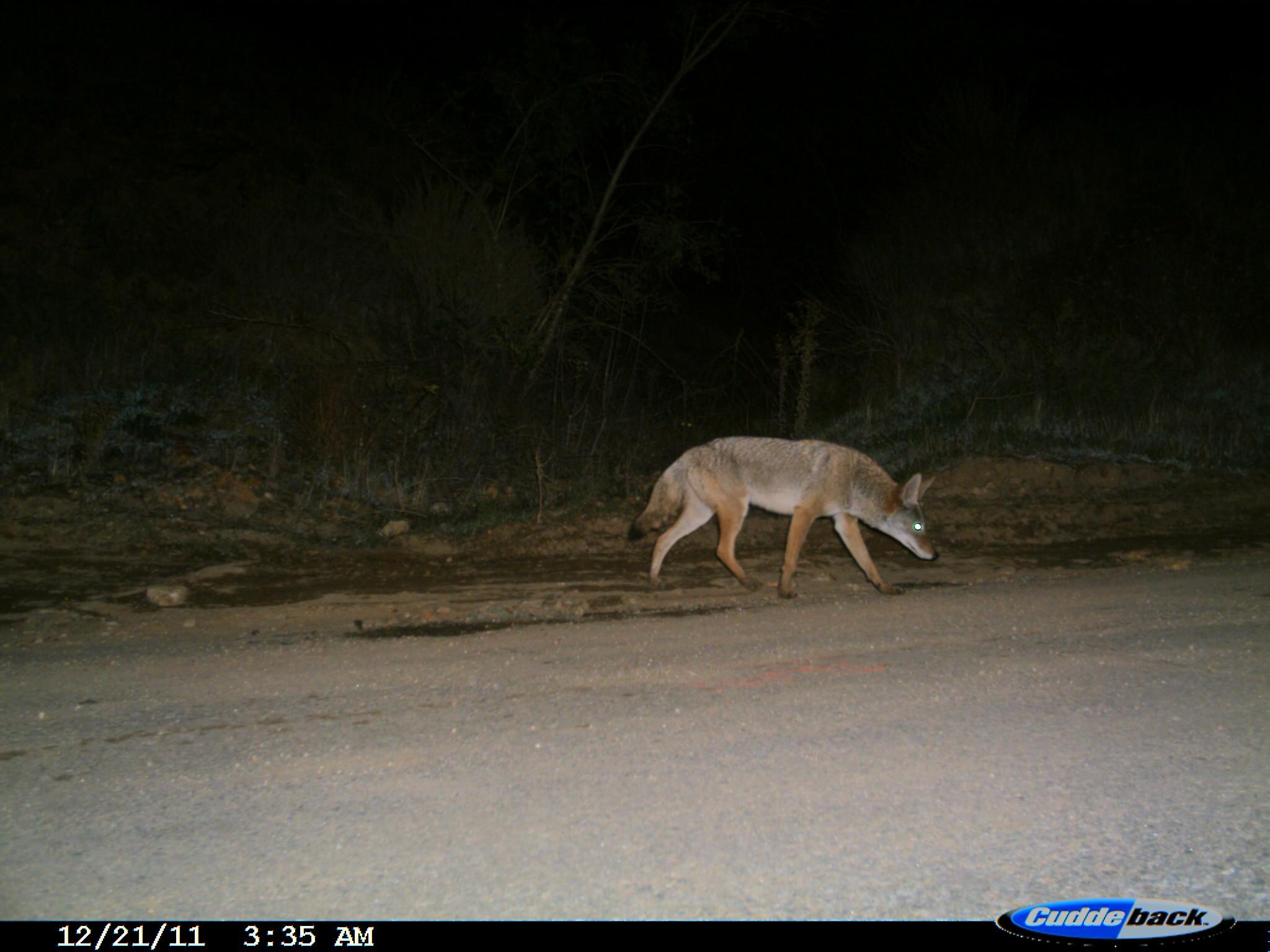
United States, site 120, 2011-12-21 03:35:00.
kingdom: Animalia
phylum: Chordata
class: Mammalia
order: Carnivora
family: Canidae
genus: Canis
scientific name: Canis latrans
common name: coyote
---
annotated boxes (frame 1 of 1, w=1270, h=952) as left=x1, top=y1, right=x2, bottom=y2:
coyote: left=613, top=417, right=946, bottom=608